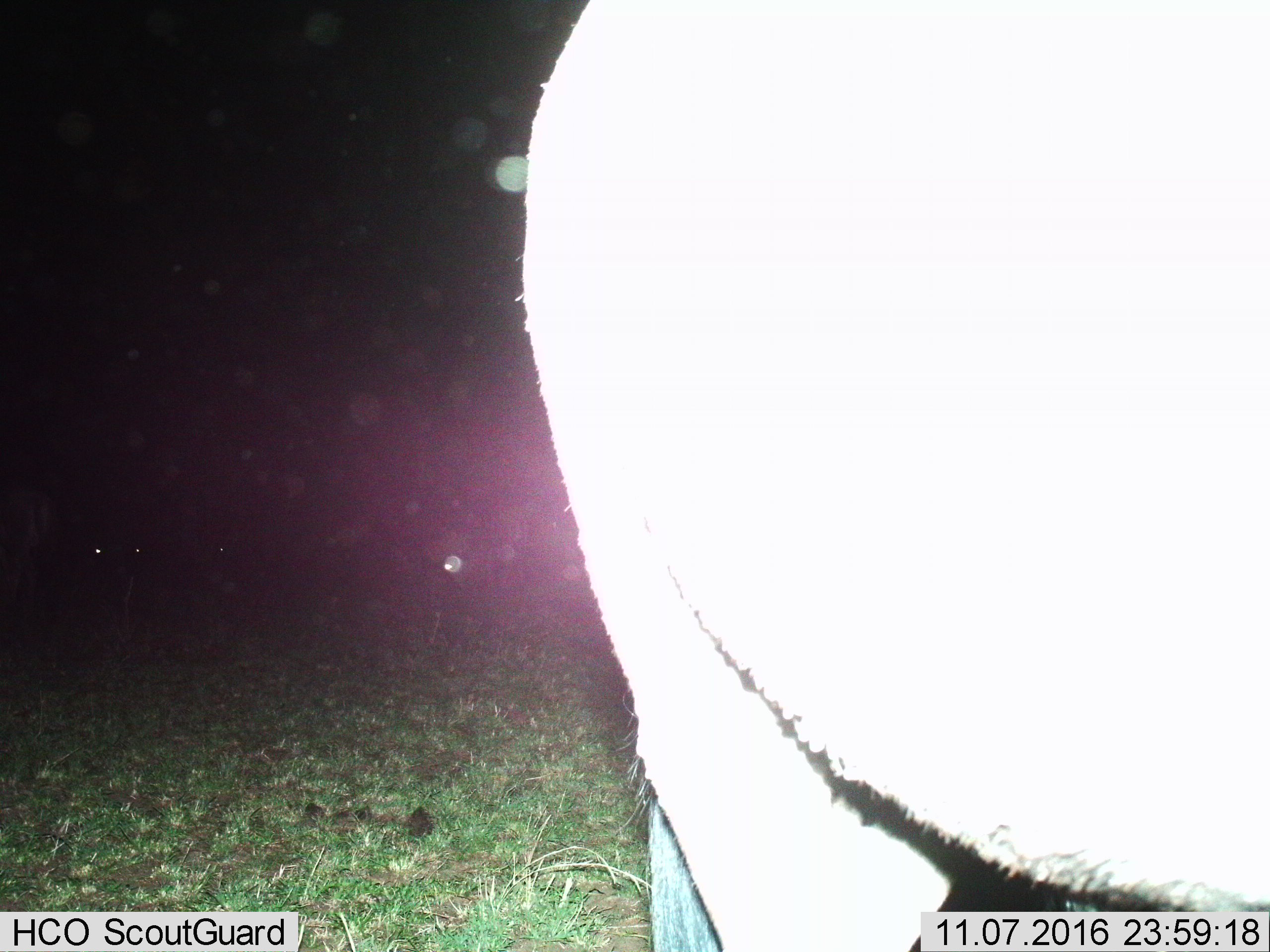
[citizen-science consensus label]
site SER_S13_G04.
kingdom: Animalia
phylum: Chordata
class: Mammalia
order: Artiodactyla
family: Bovidae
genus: Connochaetes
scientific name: Connochaetes taurinus taurinus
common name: blue wildebeest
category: wildebeestblue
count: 1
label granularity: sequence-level